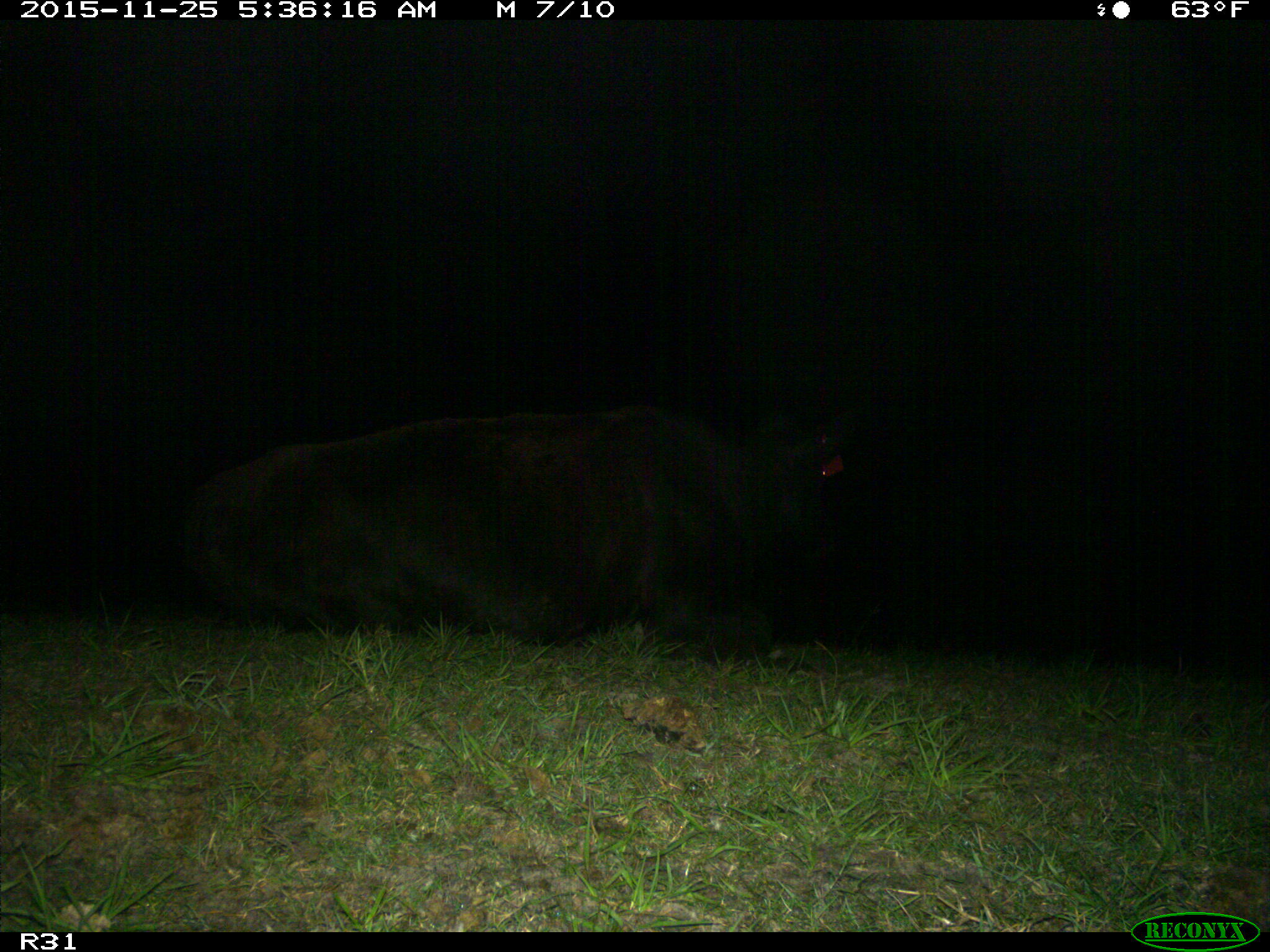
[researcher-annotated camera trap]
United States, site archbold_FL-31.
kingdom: Animalia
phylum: Chordata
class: Mammalia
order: Artiodactyla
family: Bovidae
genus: Bos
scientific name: Bos taurus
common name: domestic cow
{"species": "Bos taurus (domestic cow)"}